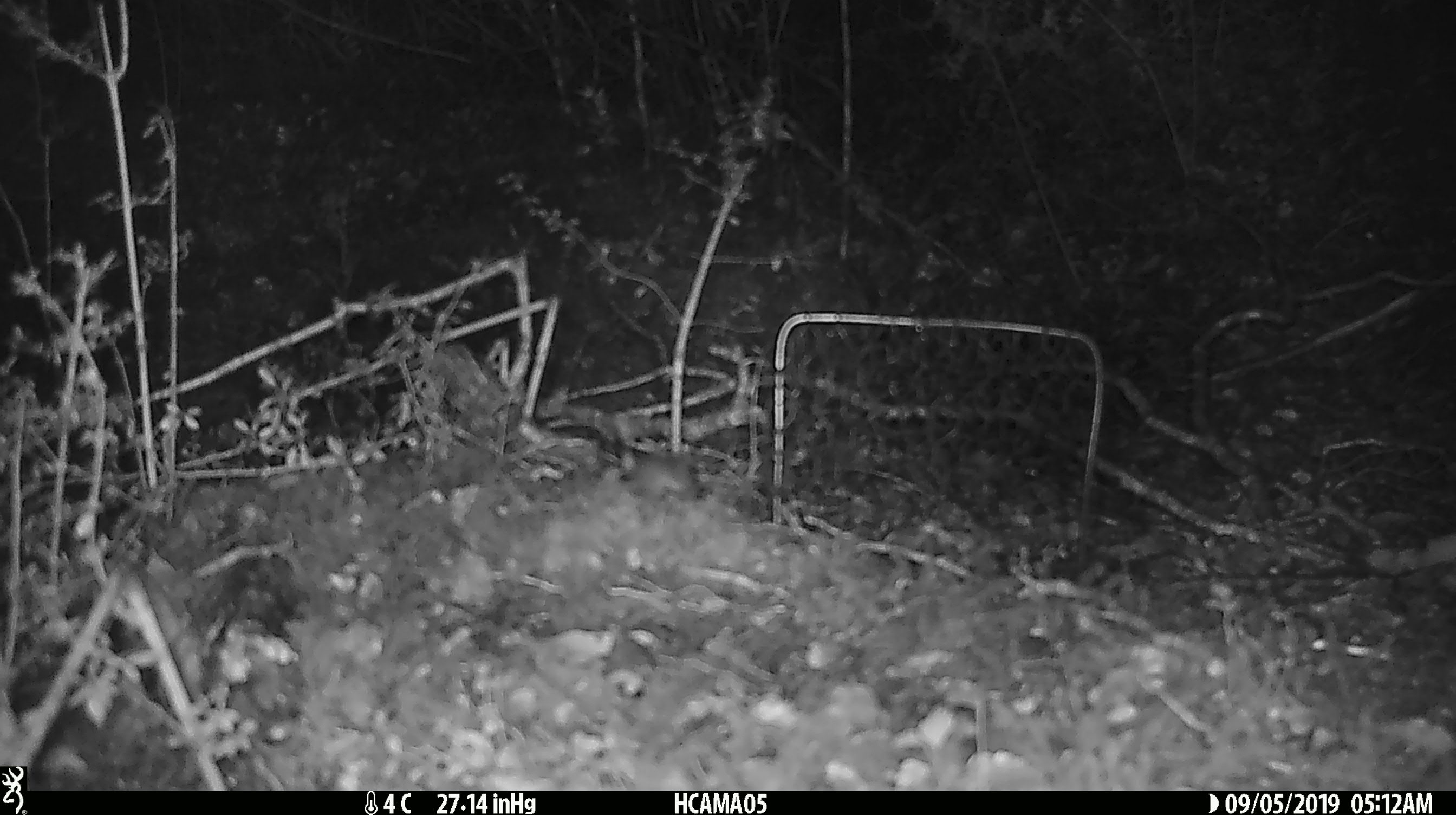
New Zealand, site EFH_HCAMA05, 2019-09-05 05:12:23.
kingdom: Animalia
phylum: Chordata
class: Mammalia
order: Rodentia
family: Muridae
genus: Mus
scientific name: Mus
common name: mouse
Mouse (Mus).